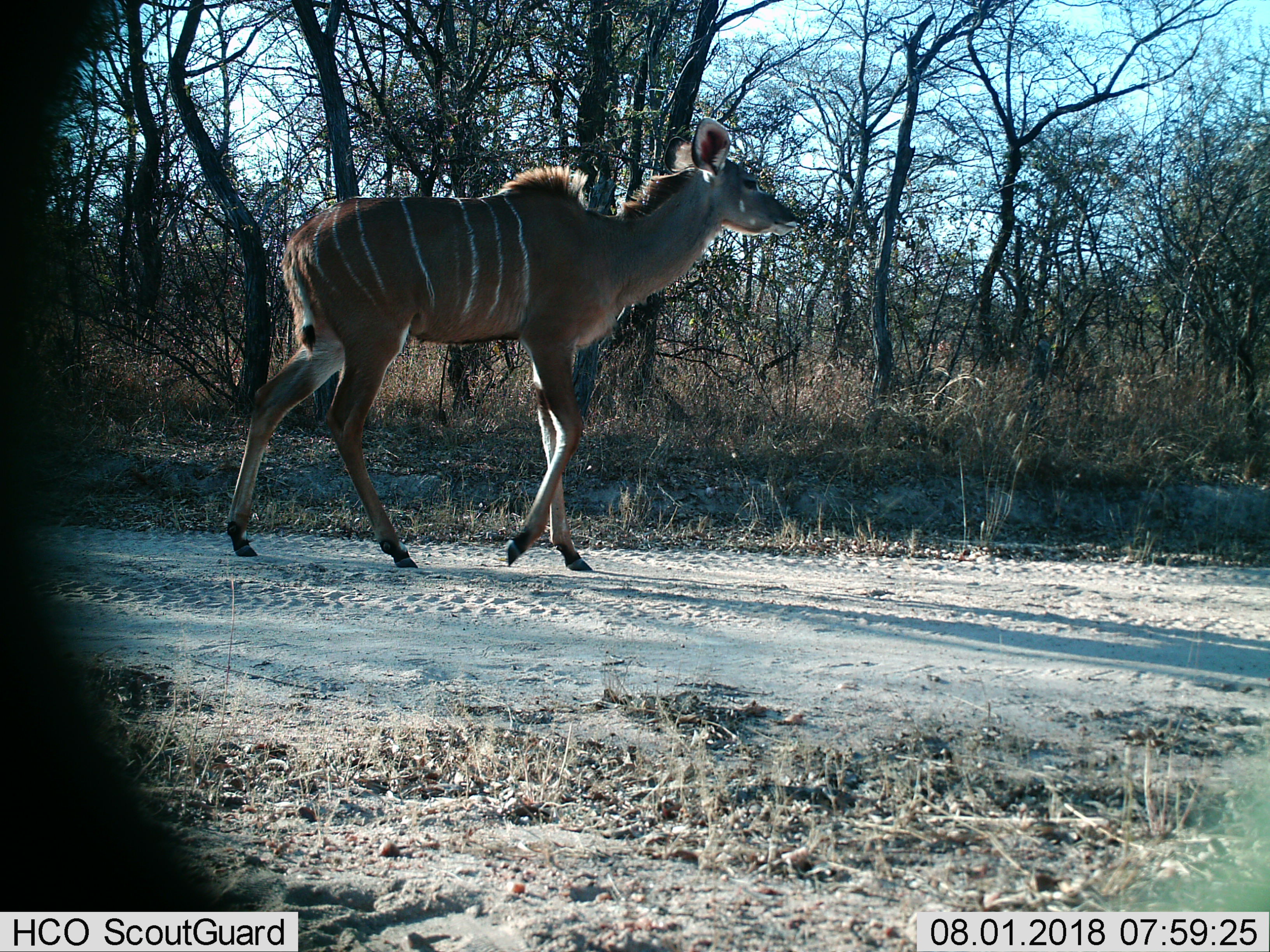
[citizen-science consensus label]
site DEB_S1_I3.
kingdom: Animalia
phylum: Chordata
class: Mammalia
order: Artiodactyla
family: Bovidae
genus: Tragelaphus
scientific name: Tragelaphus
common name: kudu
Kudu (Tragelaphus), count 1. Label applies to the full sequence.